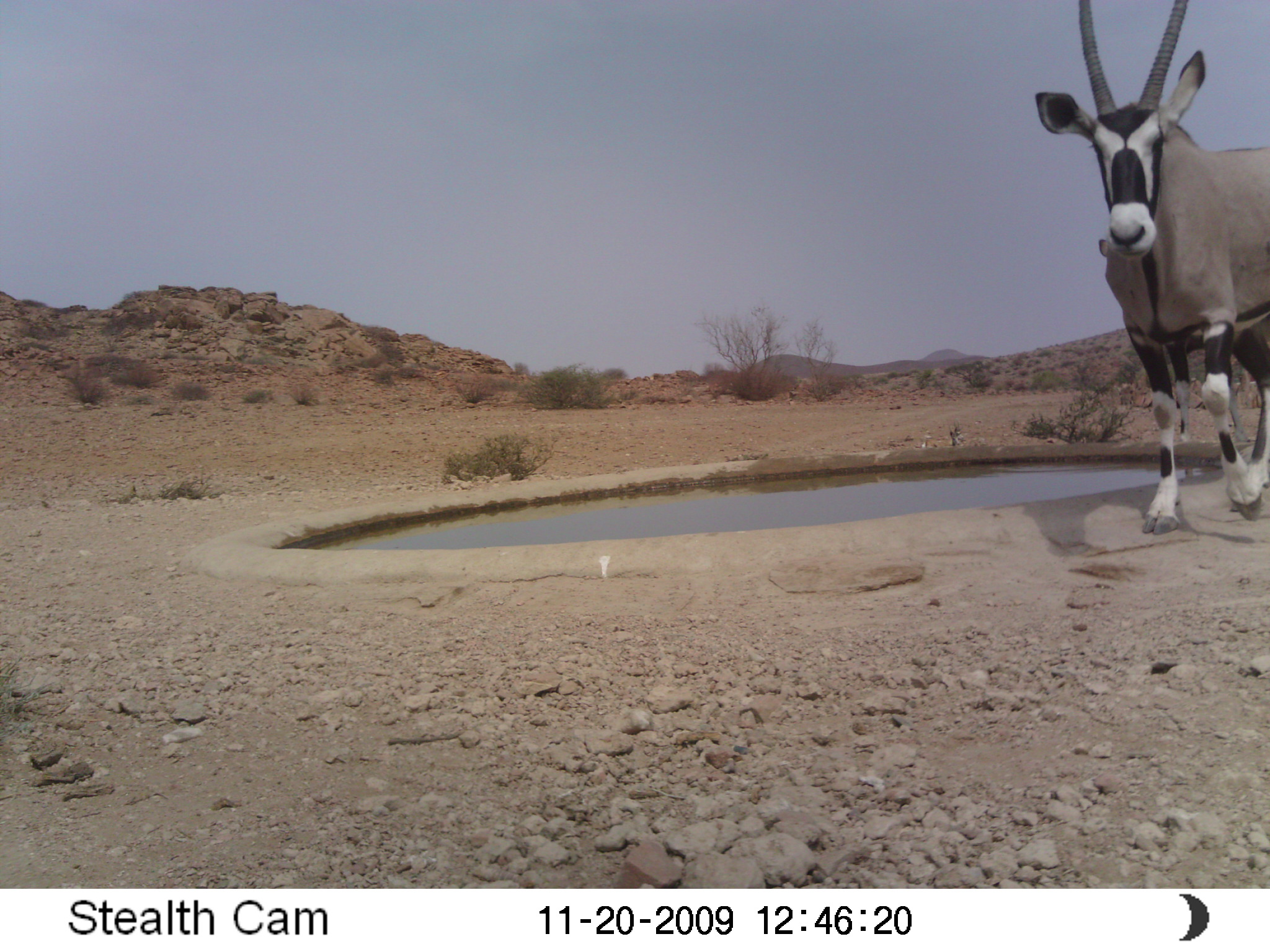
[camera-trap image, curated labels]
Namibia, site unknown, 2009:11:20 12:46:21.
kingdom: Animalia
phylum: Chordata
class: Mammalia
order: Artiodactyla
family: Bovidae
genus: Oryx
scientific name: Oryx gazella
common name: gemsbok